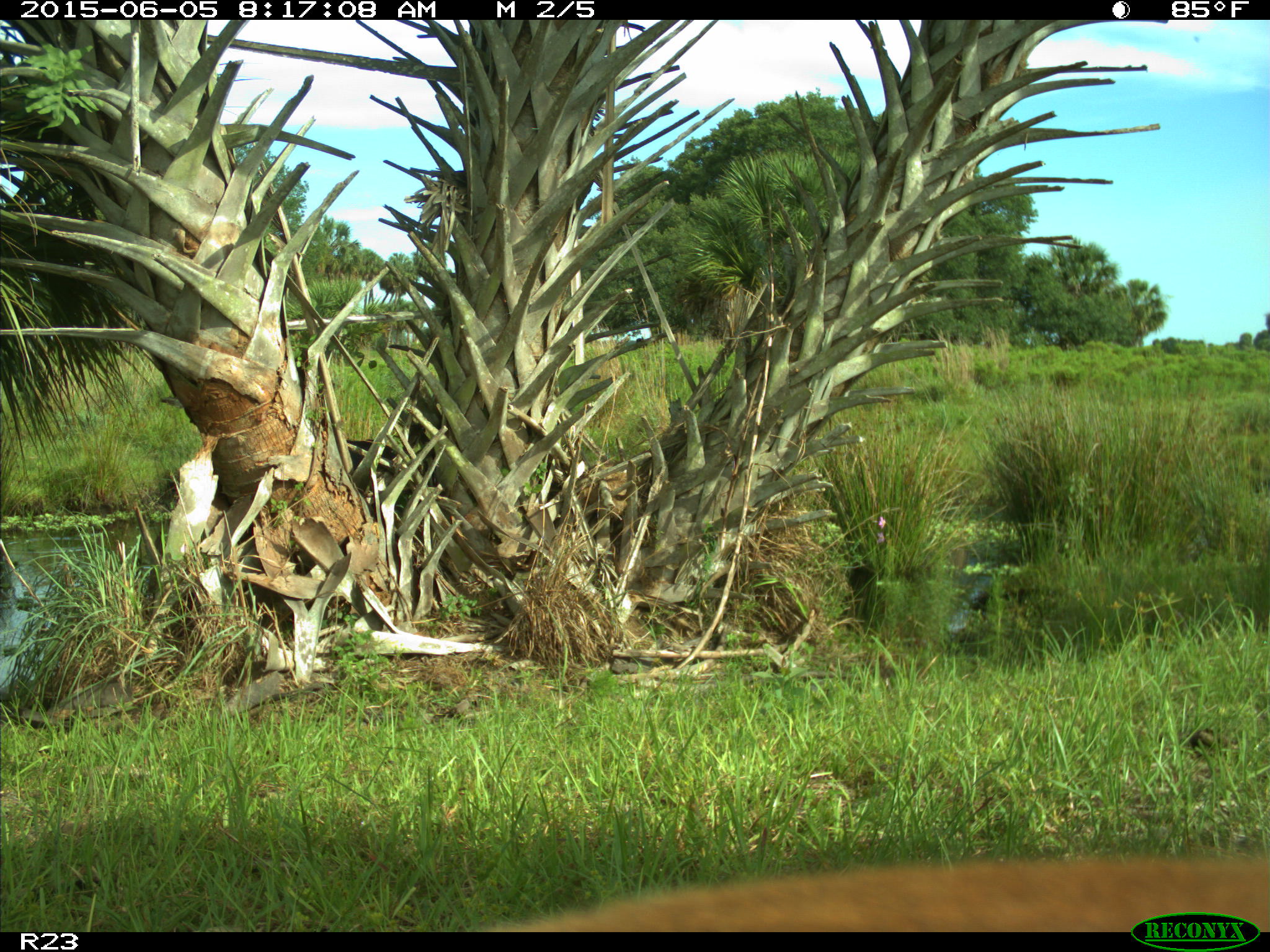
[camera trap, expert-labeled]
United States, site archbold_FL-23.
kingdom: Animalia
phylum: Chordata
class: Mammalia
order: Artiodactyla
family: Bovidae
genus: Bos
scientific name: Bos taurus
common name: domestic cow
Bos taurus (domestic cow).